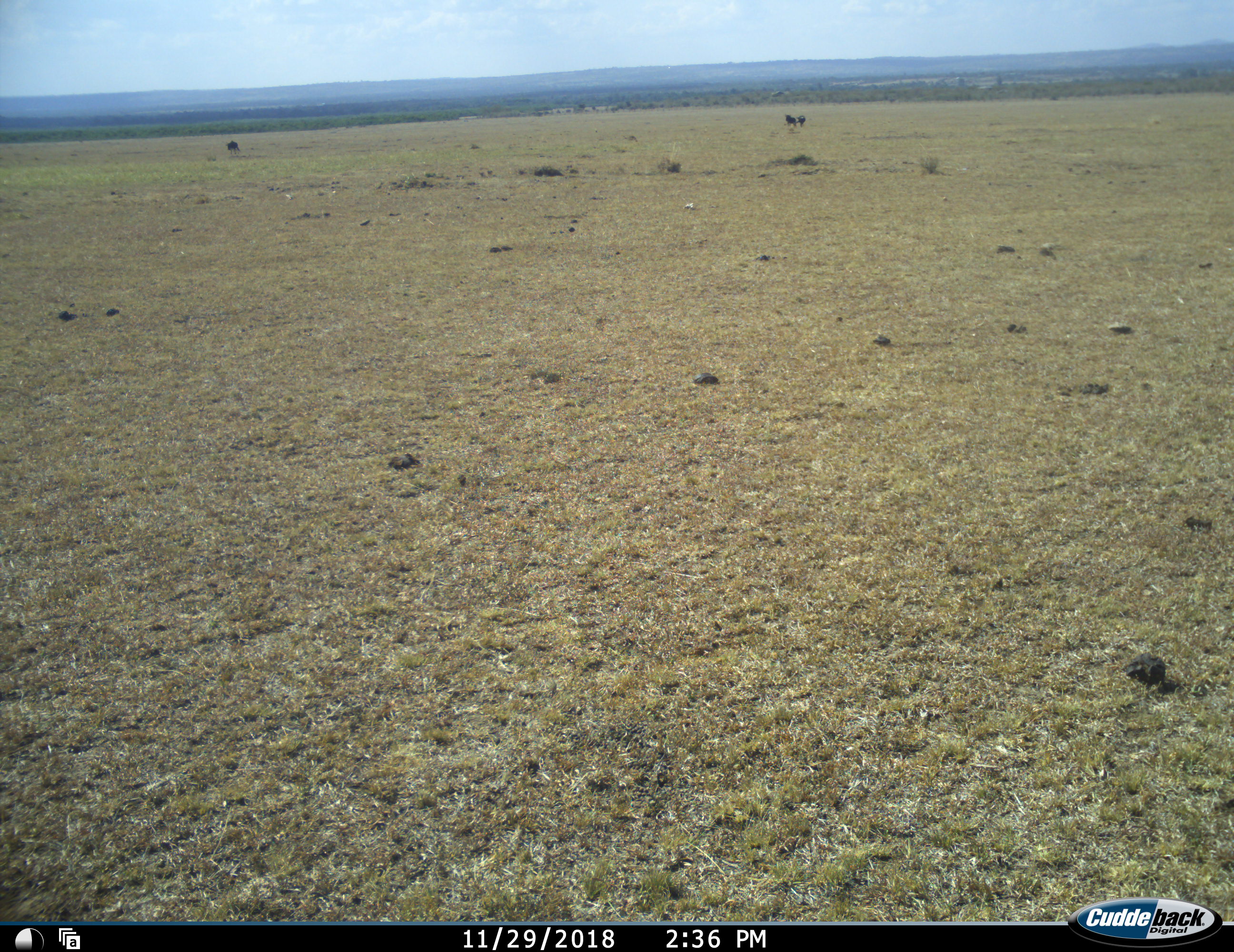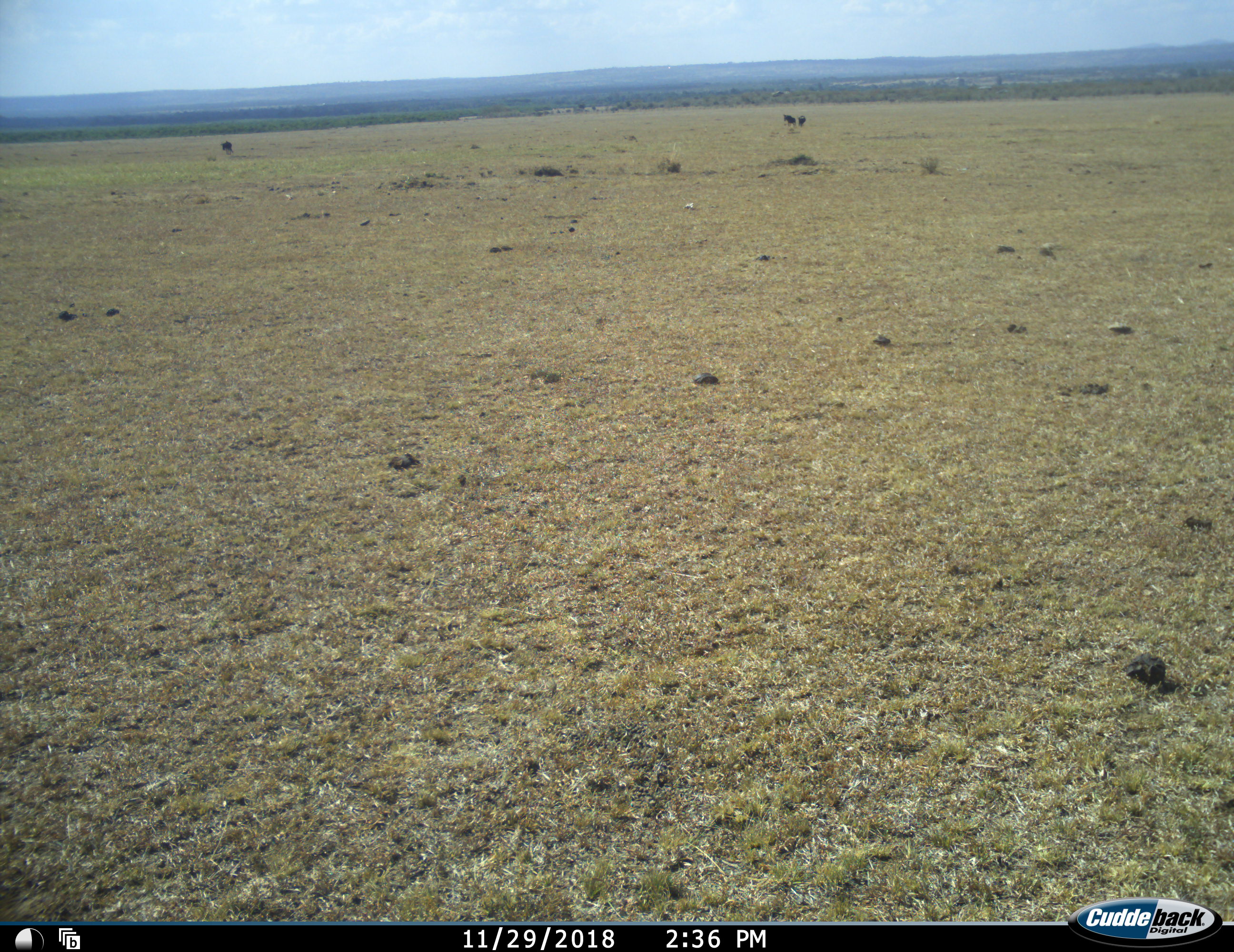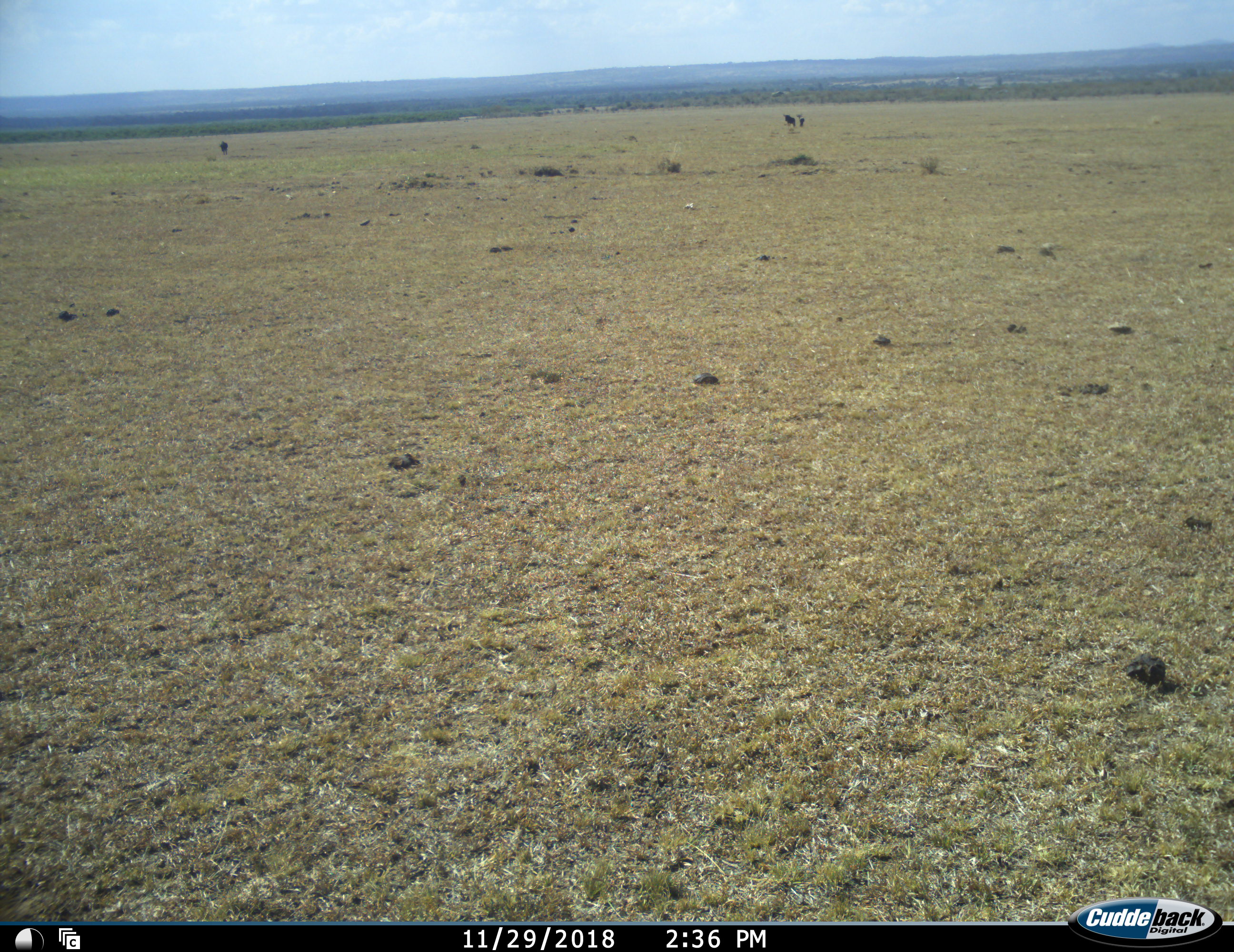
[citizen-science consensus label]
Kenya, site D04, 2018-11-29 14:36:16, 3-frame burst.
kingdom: Animalia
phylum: Chordata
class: Mammalia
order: Artiodactyla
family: Bovidae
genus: Syncerus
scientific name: Syncerus caffer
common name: cape buffalo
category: buffalo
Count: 3.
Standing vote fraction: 33%.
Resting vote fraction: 0%.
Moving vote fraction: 100%.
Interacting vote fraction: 0%.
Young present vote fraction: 0%.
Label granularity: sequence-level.